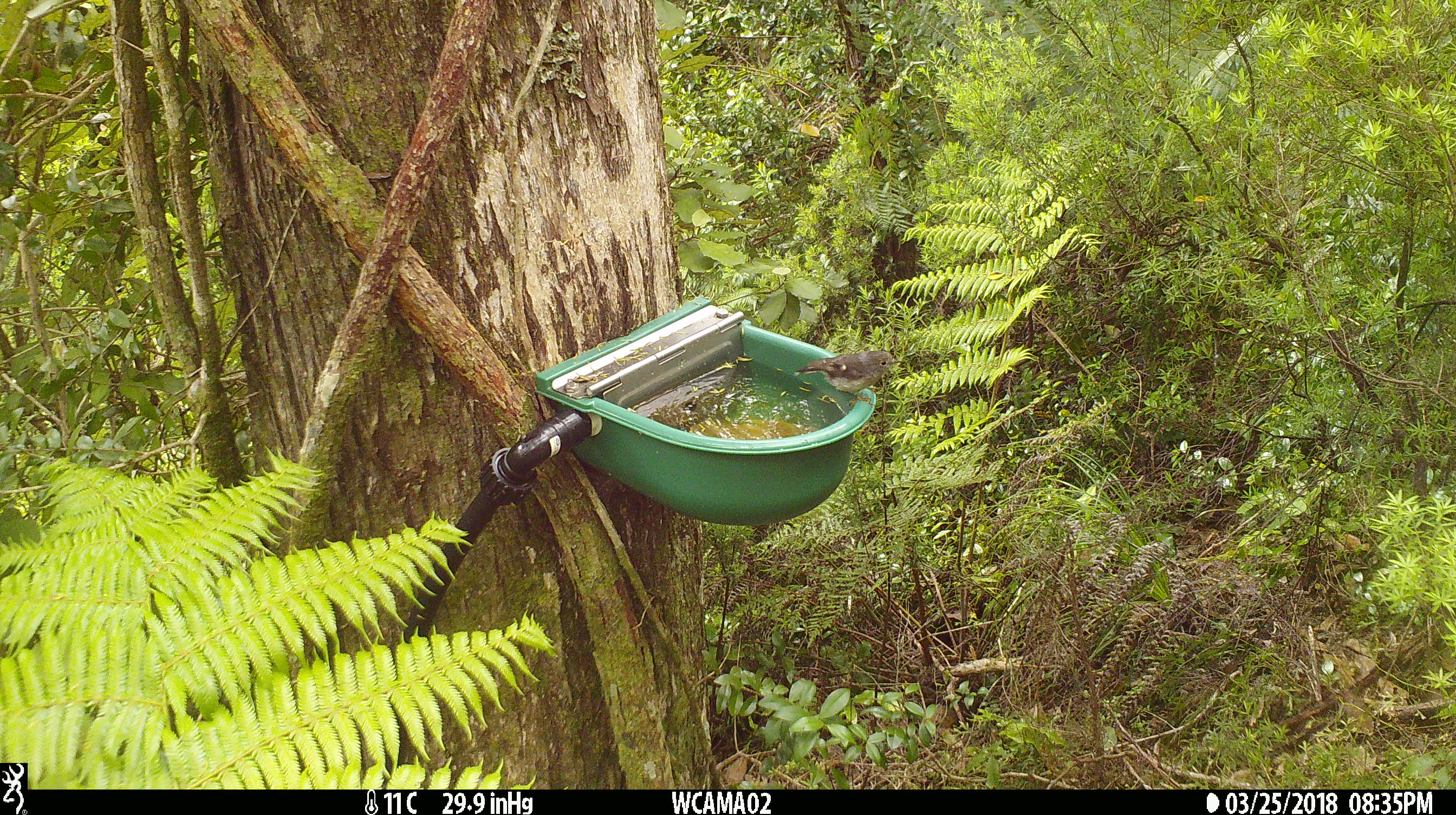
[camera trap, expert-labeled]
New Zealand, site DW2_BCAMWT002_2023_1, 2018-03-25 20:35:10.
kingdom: Animalia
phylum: Chordata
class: Aves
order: Passeriformes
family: Petroicidae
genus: Petroica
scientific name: Petroica macrocephala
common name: tomtit